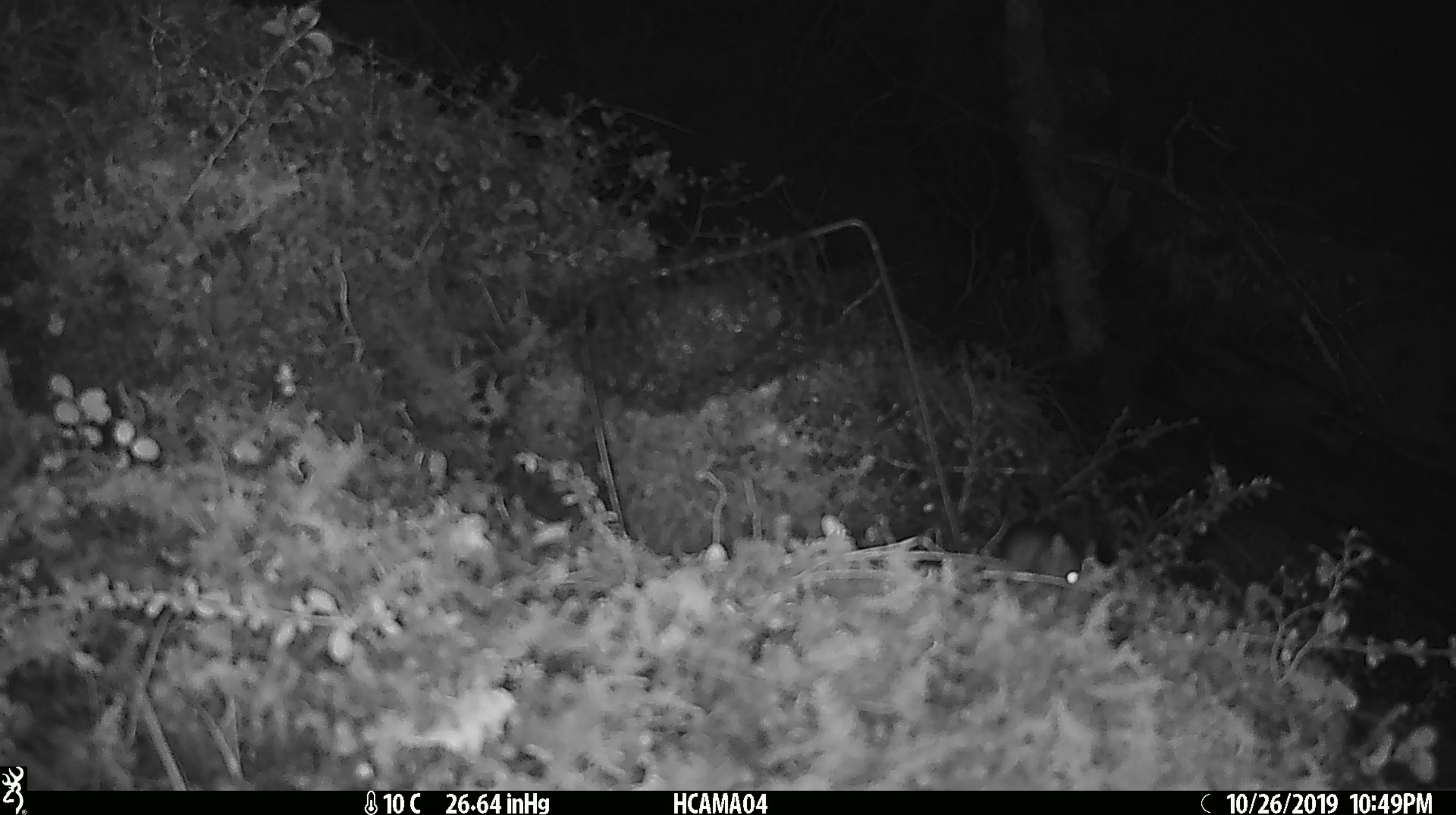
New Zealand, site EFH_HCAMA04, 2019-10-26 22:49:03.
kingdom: Animalia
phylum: Chordata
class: Mammalia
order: Rodentia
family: Muridae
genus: Mus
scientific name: Mus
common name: mouse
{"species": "mouse (Mus)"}